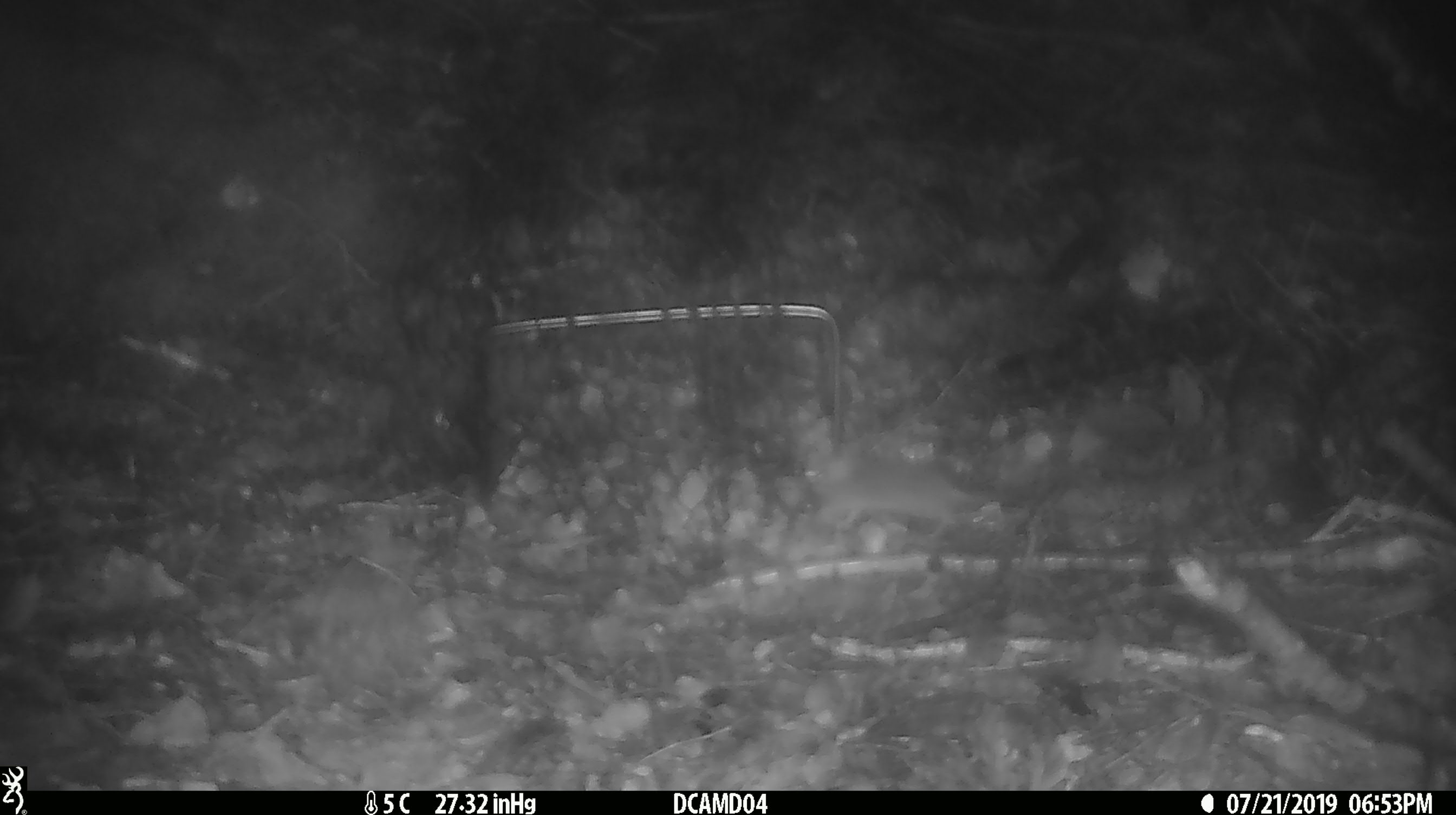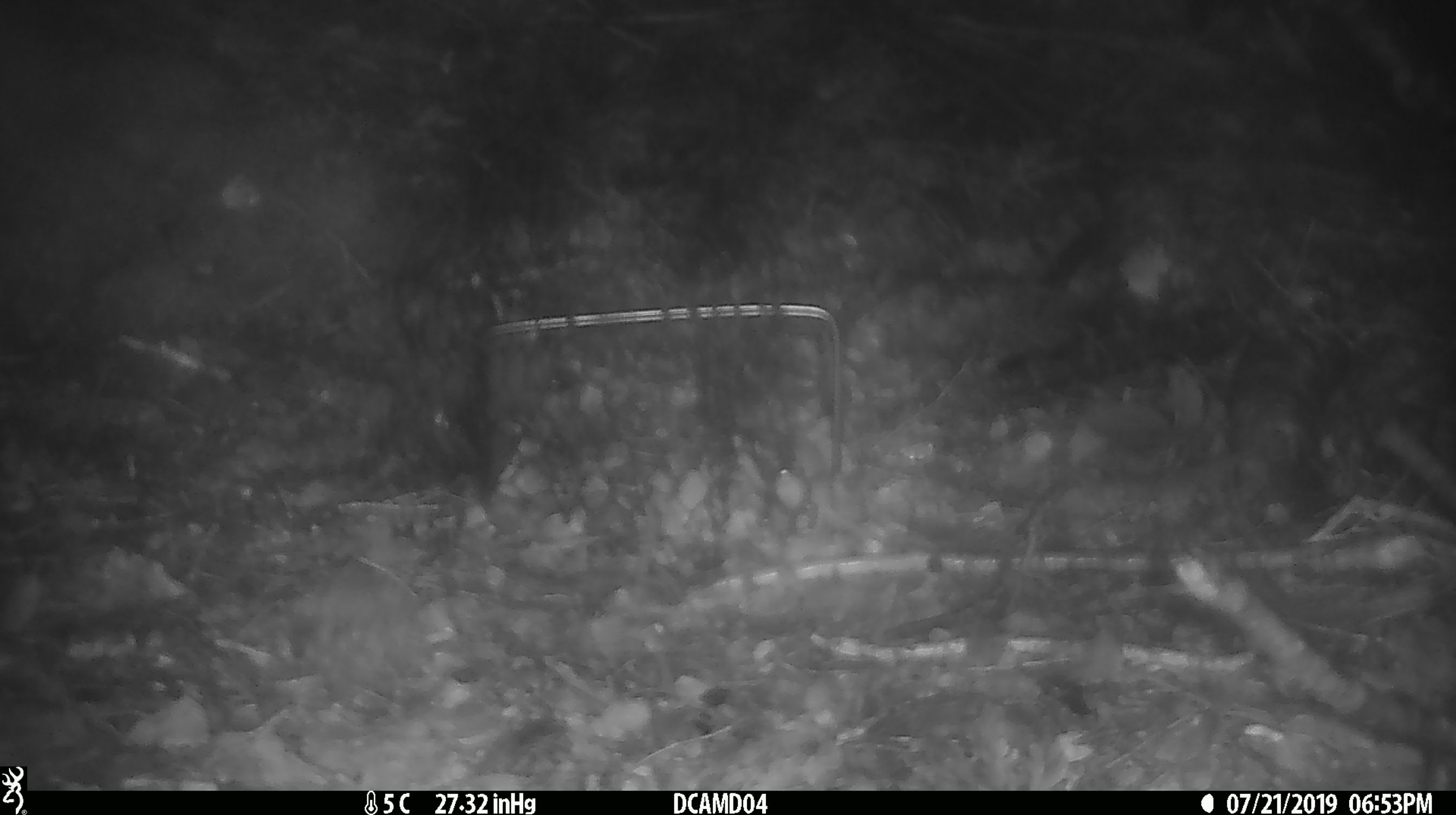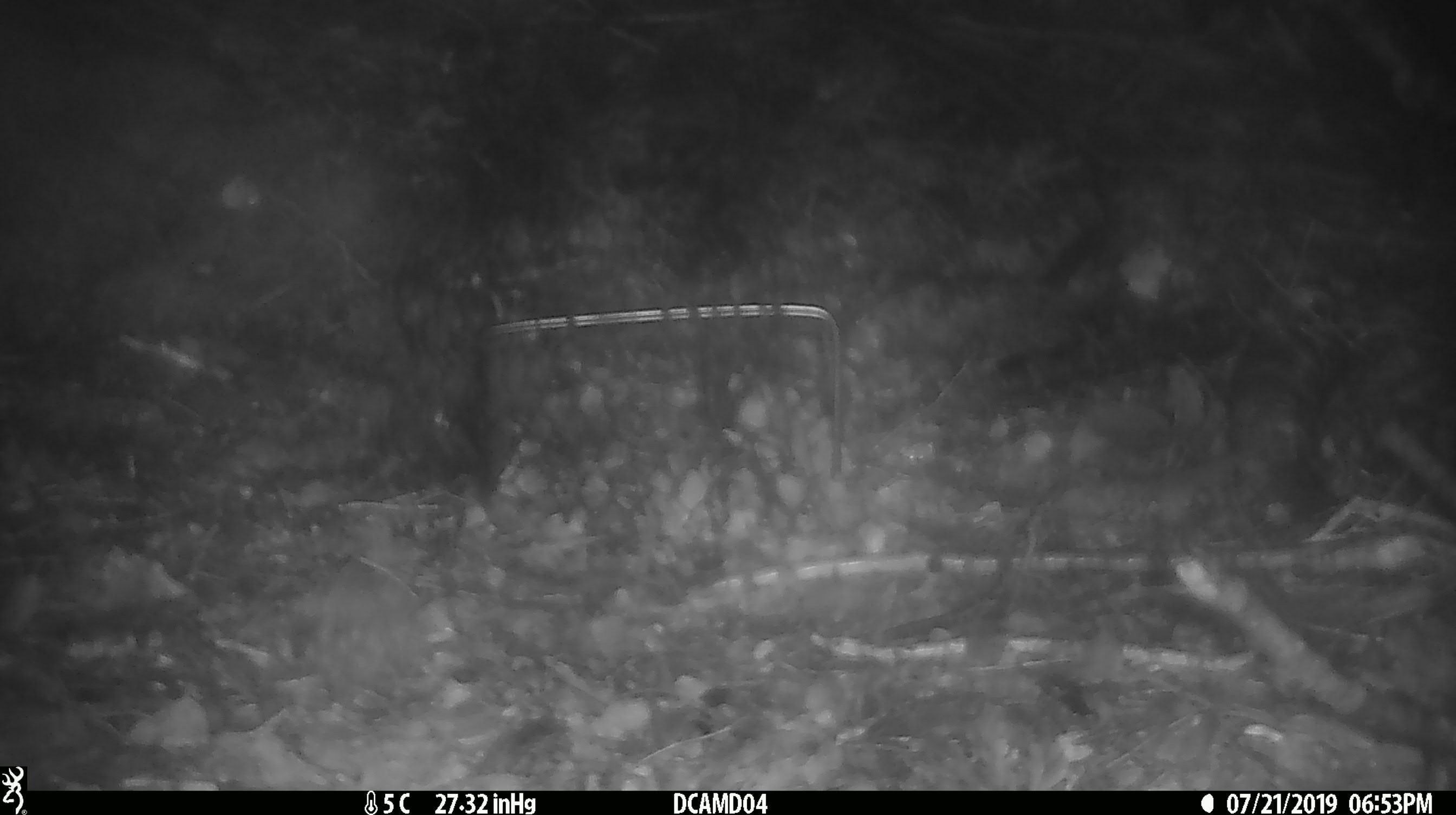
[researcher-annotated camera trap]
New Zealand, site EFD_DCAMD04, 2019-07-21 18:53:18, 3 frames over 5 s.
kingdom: Animalia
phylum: Chordata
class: Mammalia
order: Rodentia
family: Muridae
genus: Mus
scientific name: Mus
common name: mouse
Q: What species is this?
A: Mouse (Mus).